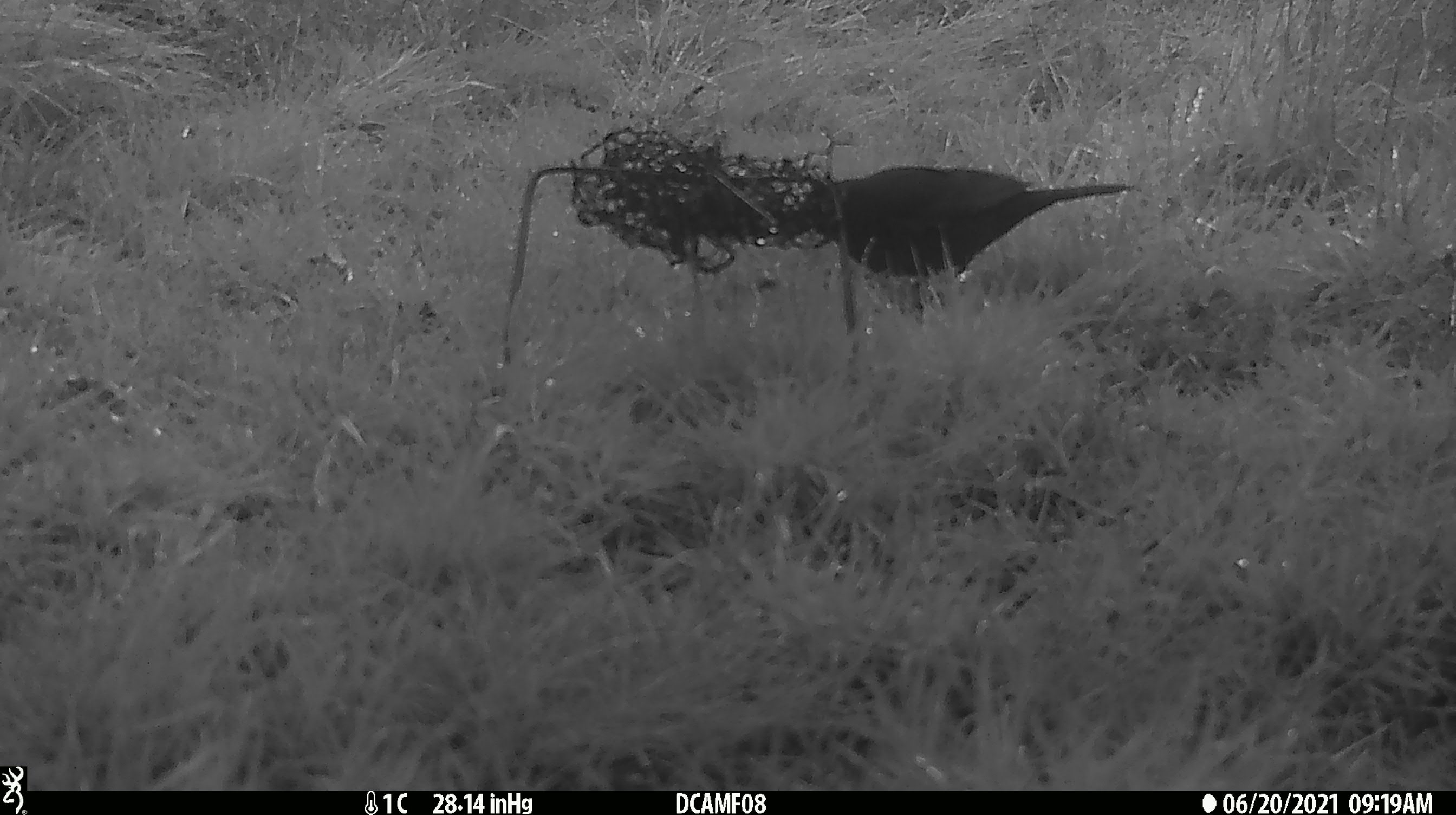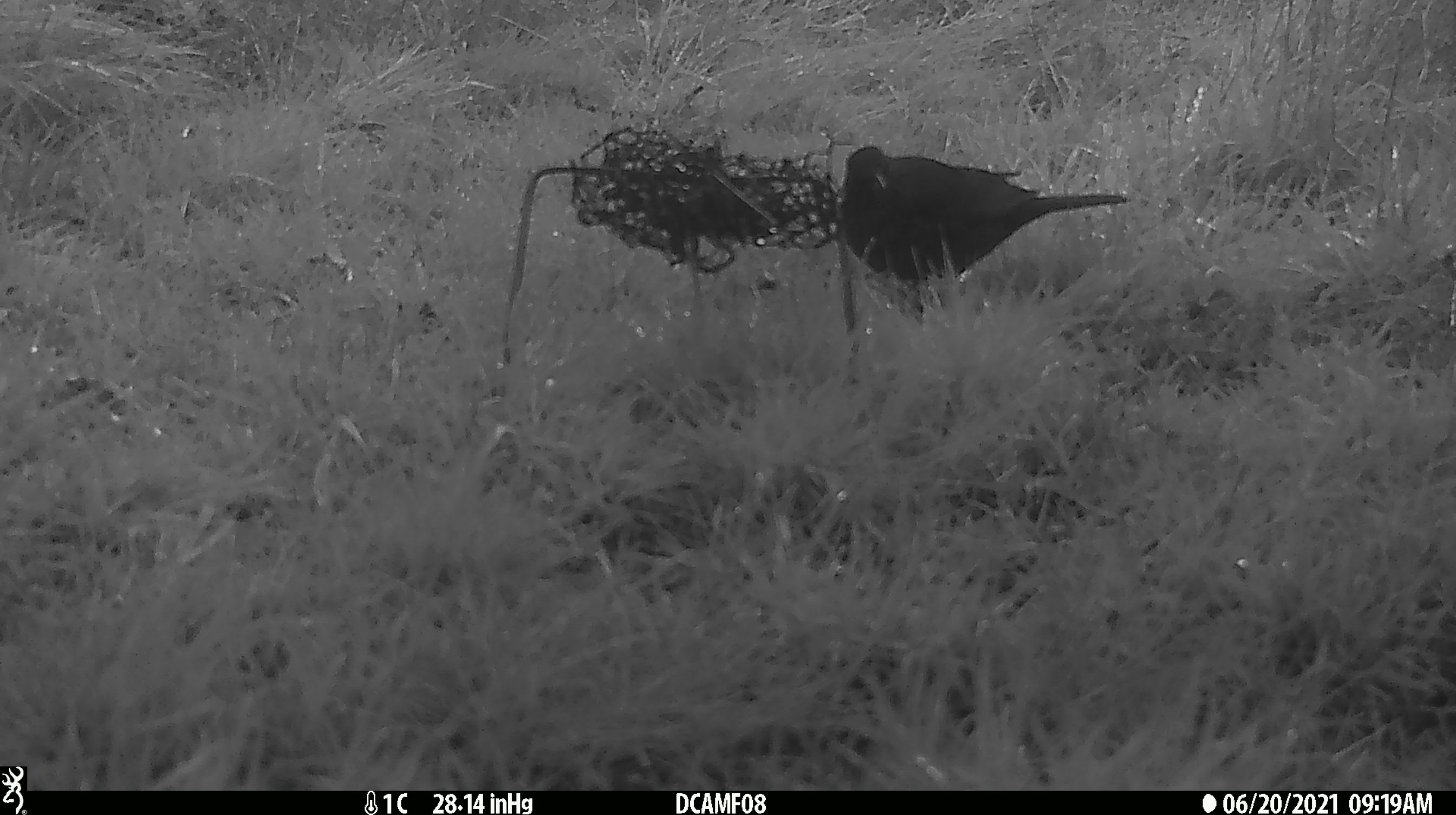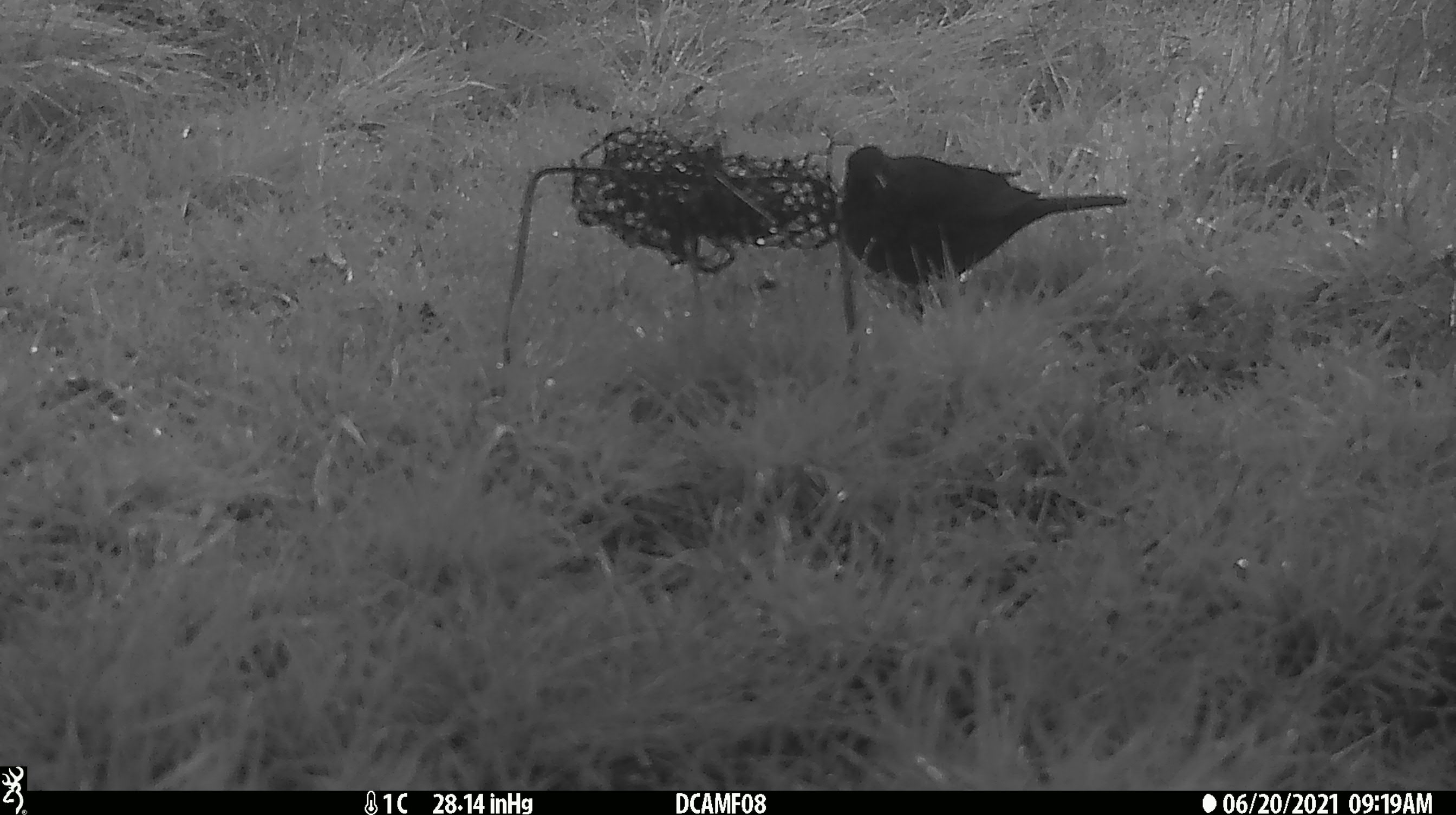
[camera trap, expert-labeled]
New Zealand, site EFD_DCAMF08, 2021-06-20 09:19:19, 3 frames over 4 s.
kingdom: Animalia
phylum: Chordata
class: Aves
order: Passeriformes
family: Turdidae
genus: Turdus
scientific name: Turdus merula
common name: eurasian blackbird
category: blackbird